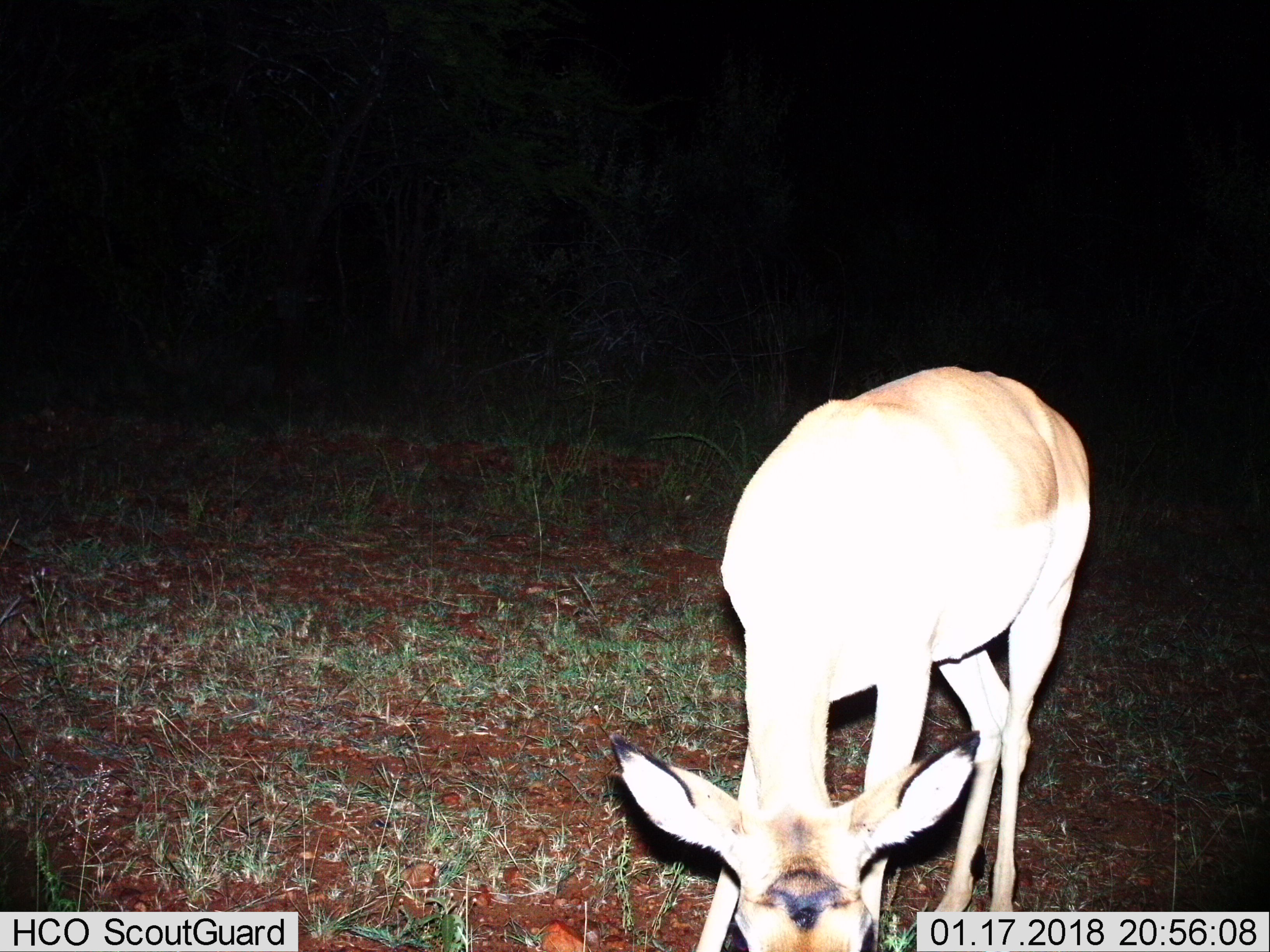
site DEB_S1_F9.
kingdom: Animalia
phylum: Chordata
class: Mammalia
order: Artiodactyla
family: Bovidae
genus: Aepyceros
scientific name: Aepyceros melampus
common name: impala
Impala (Aepyceros melampus), count 1. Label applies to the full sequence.